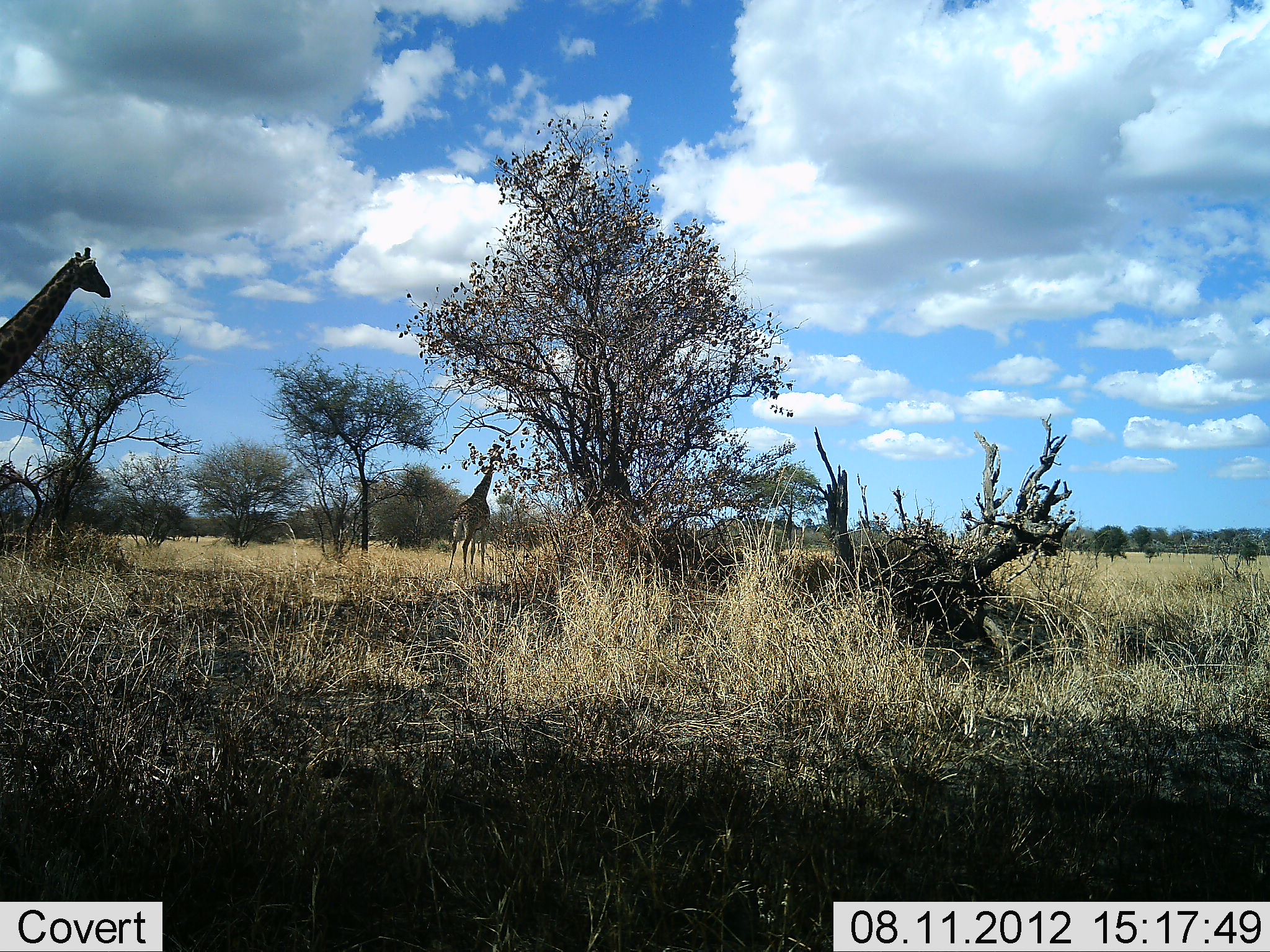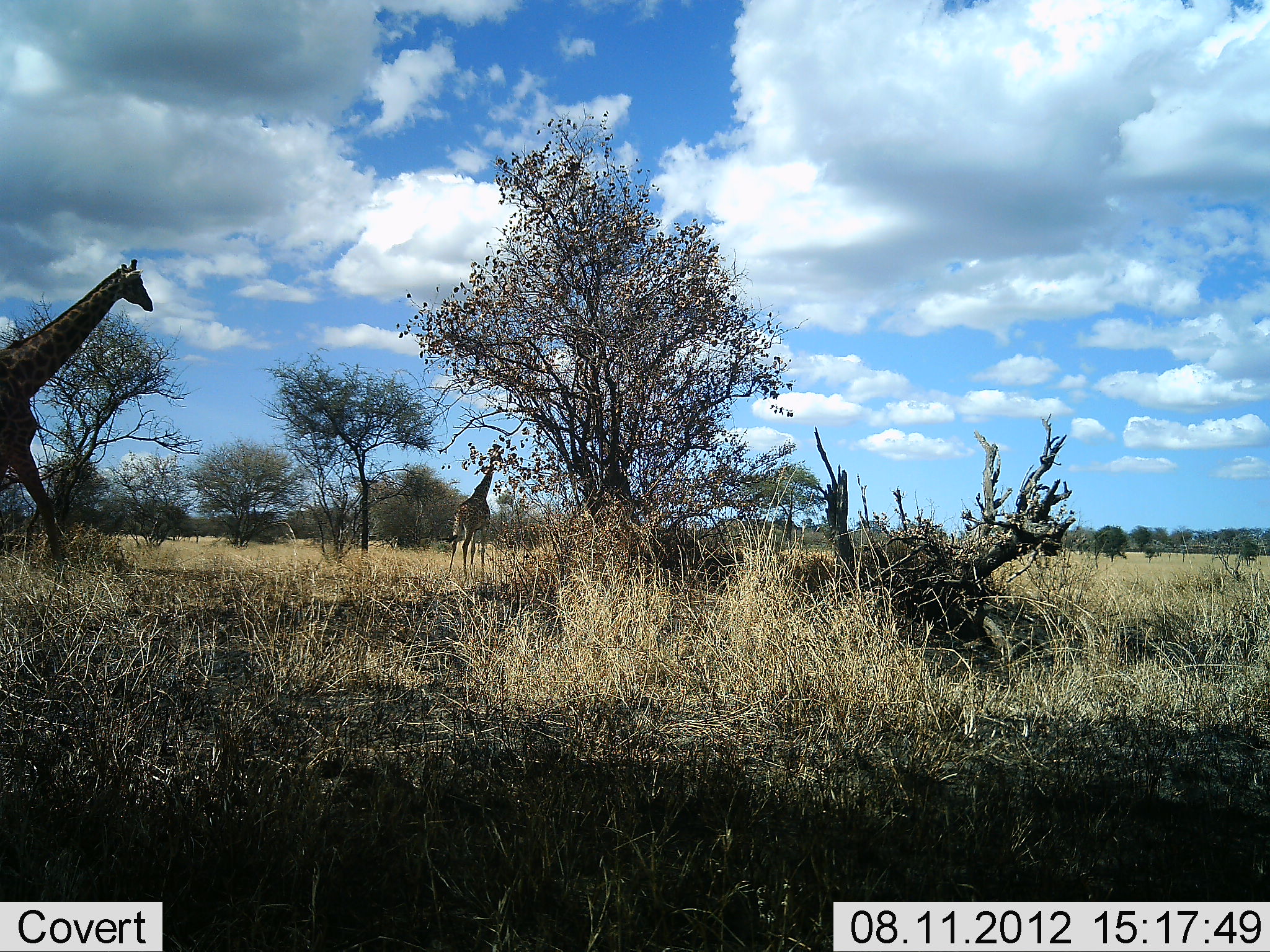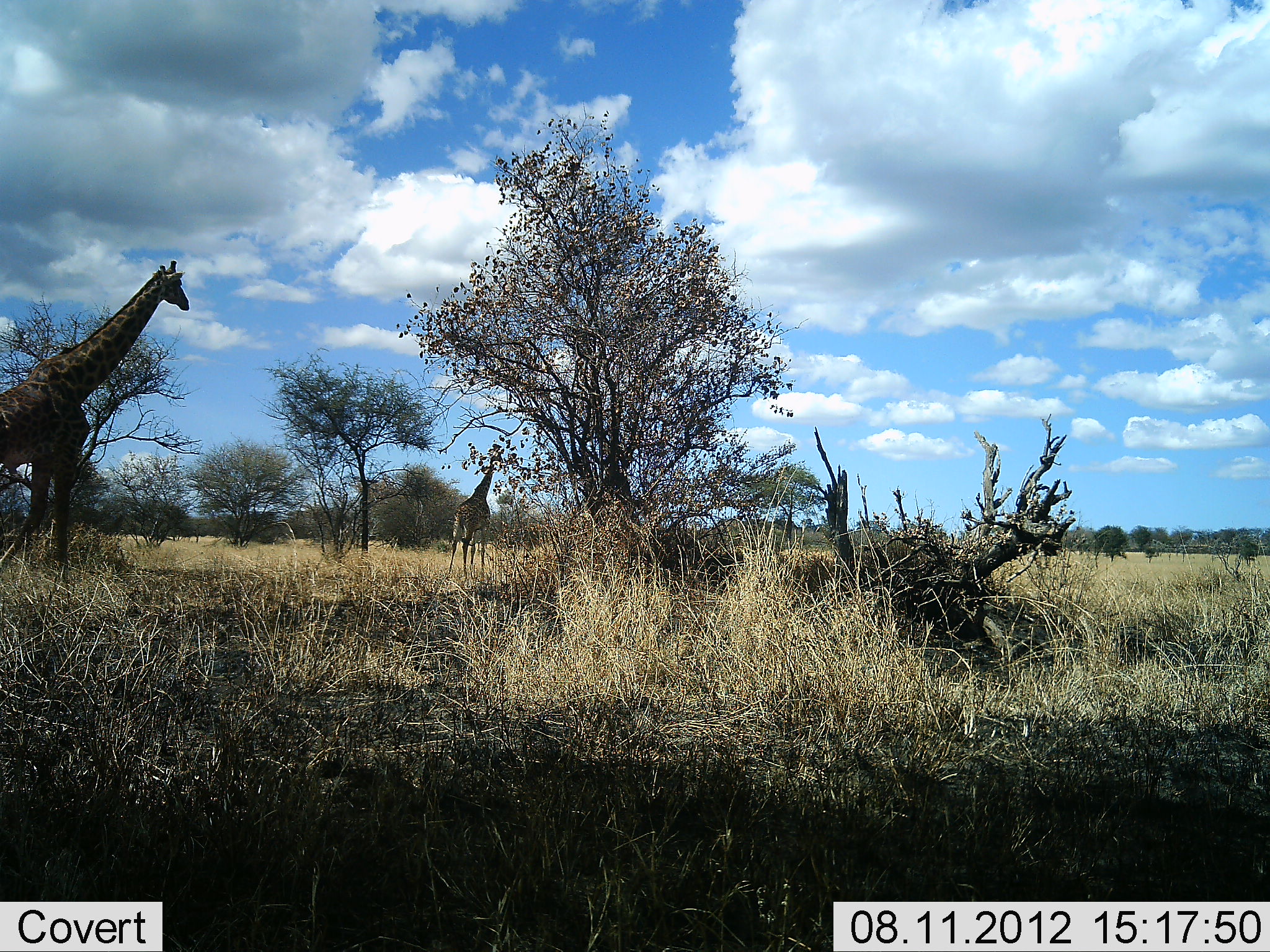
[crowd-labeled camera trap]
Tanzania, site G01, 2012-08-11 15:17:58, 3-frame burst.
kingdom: Animalia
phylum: Chordata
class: Mammalia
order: Artiodactyla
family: Giraffidae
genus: Giraffa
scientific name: Giraffa camelopardalis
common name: giraffe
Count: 2.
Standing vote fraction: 30%.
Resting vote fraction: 0%.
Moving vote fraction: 100%.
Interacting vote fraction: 0%.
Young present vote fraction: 0%.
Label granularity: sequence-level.